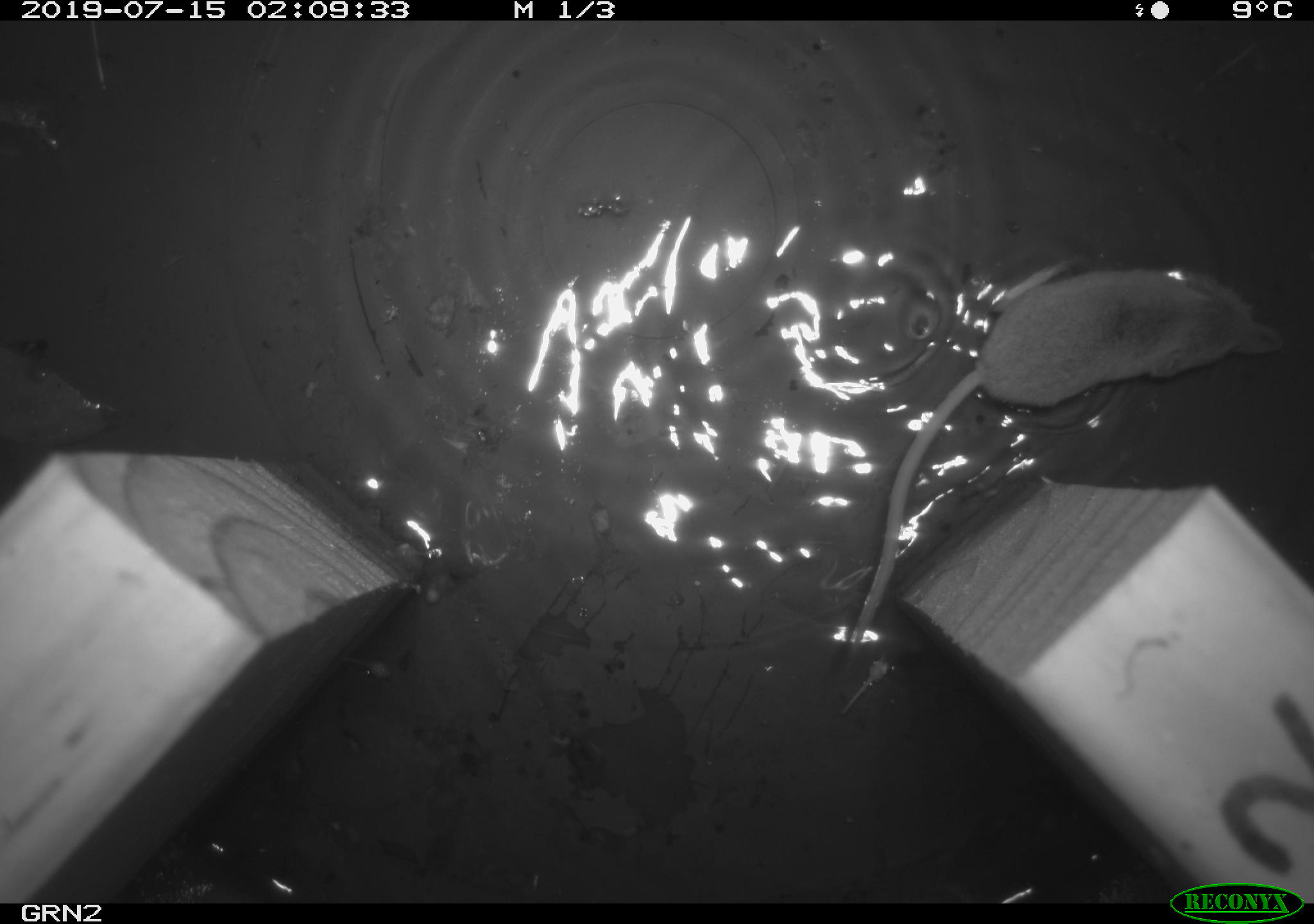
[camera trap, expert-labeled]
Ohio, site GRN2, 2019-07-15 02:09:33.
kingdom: Animalia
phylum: Chordata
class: Mammalia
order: Eulipotyphla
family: Soricidae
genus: Sorex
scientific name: Sorex cinereus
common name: masked shrew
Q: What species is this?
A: Masked shrew (Sorex cinereus).